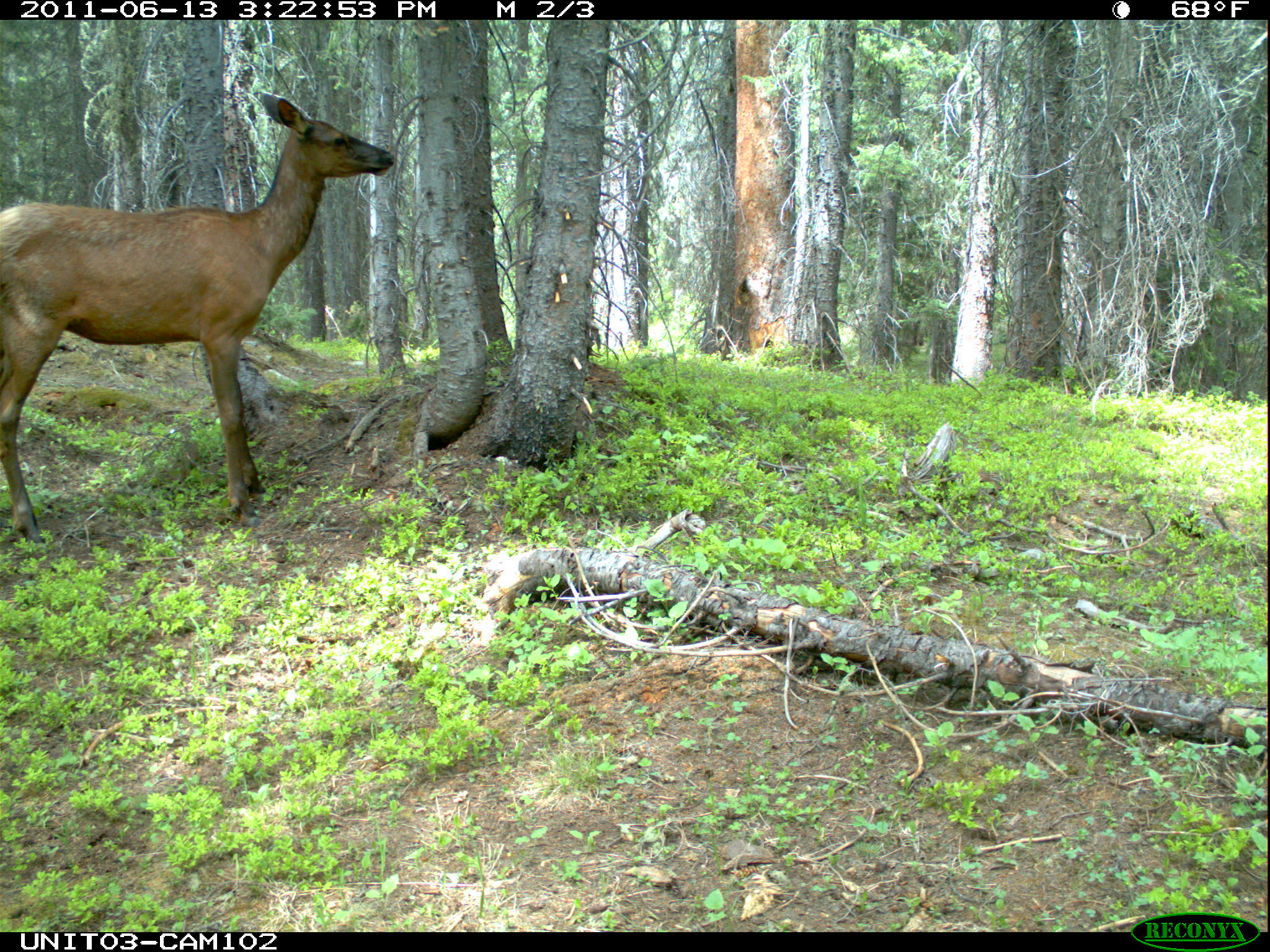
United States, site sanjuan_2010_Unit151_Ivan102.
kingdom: Animalia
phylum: Chordata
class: Mammalia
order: Artiodactyla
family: Cervidae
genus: Cervus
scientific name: Cervus elaphus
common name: red deer